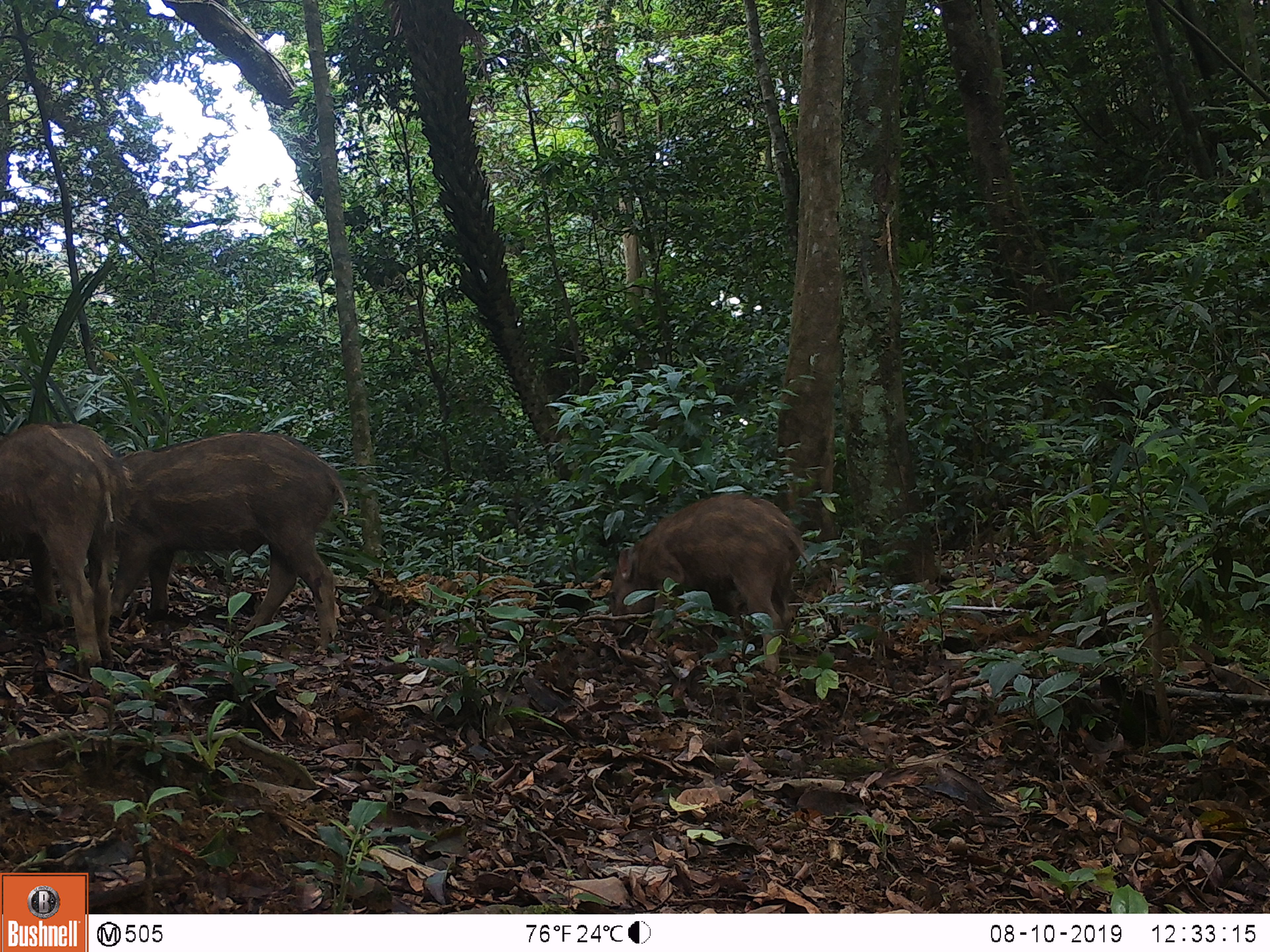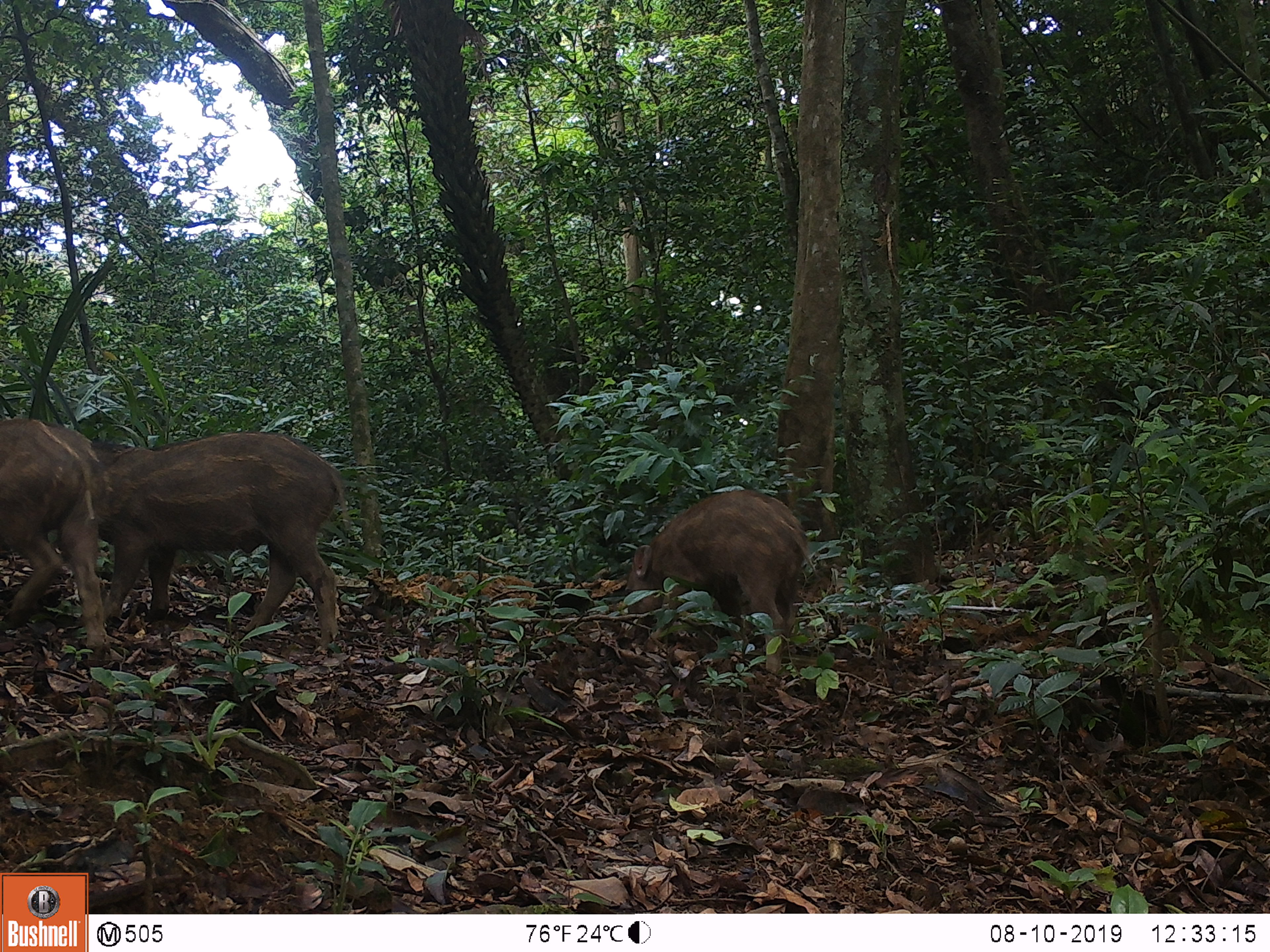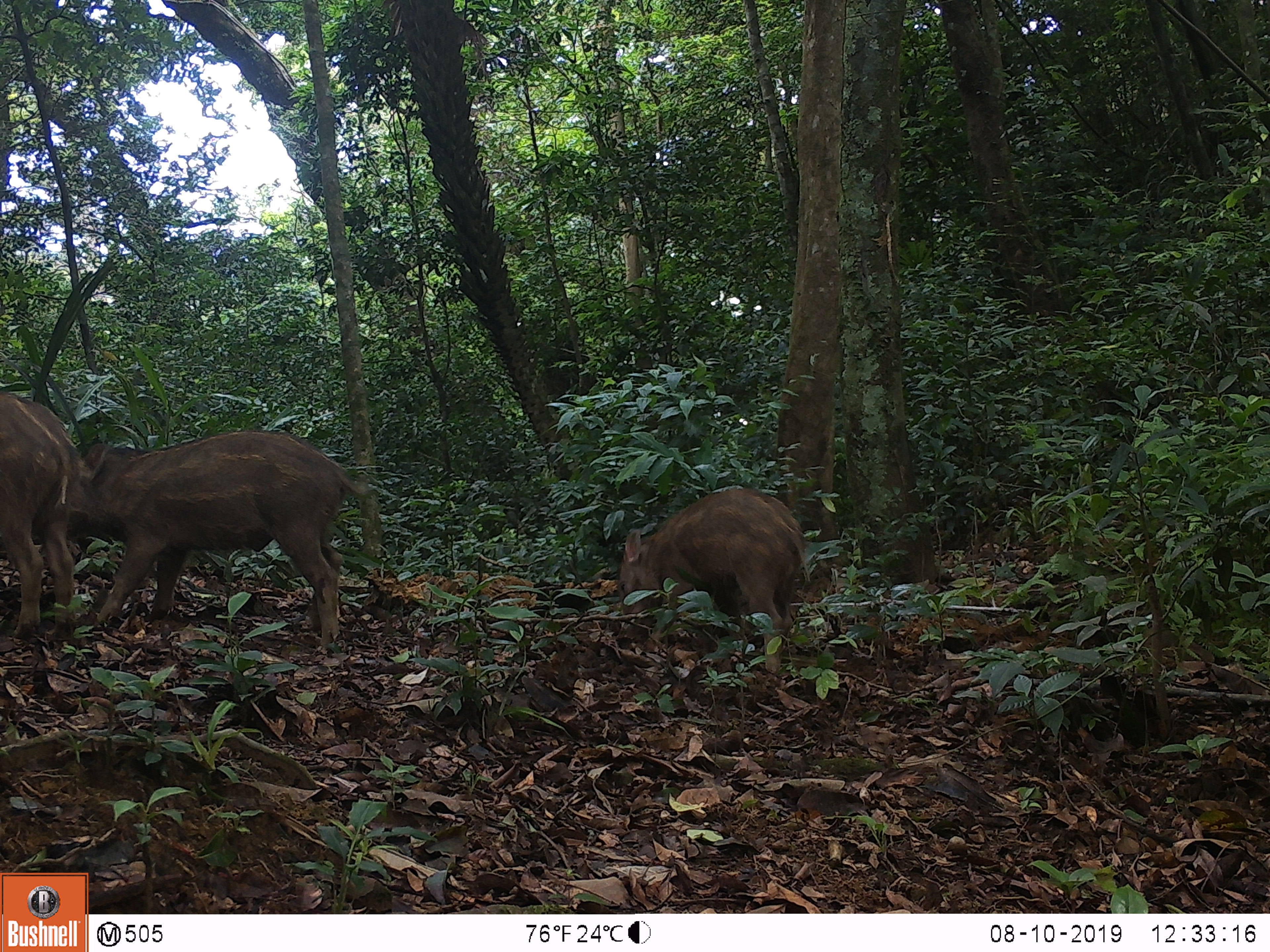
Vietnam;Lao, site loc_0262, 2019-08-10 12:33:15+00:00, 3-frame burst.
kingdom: Animalia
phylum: Chordata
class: Mammalia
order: Artiodactyla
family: Suidae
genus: Sus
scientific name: Sus scrofa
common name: eurasian wild pig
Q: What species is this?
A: Eurasian wild pig (Sus scrofa).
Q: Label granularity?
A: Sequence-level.